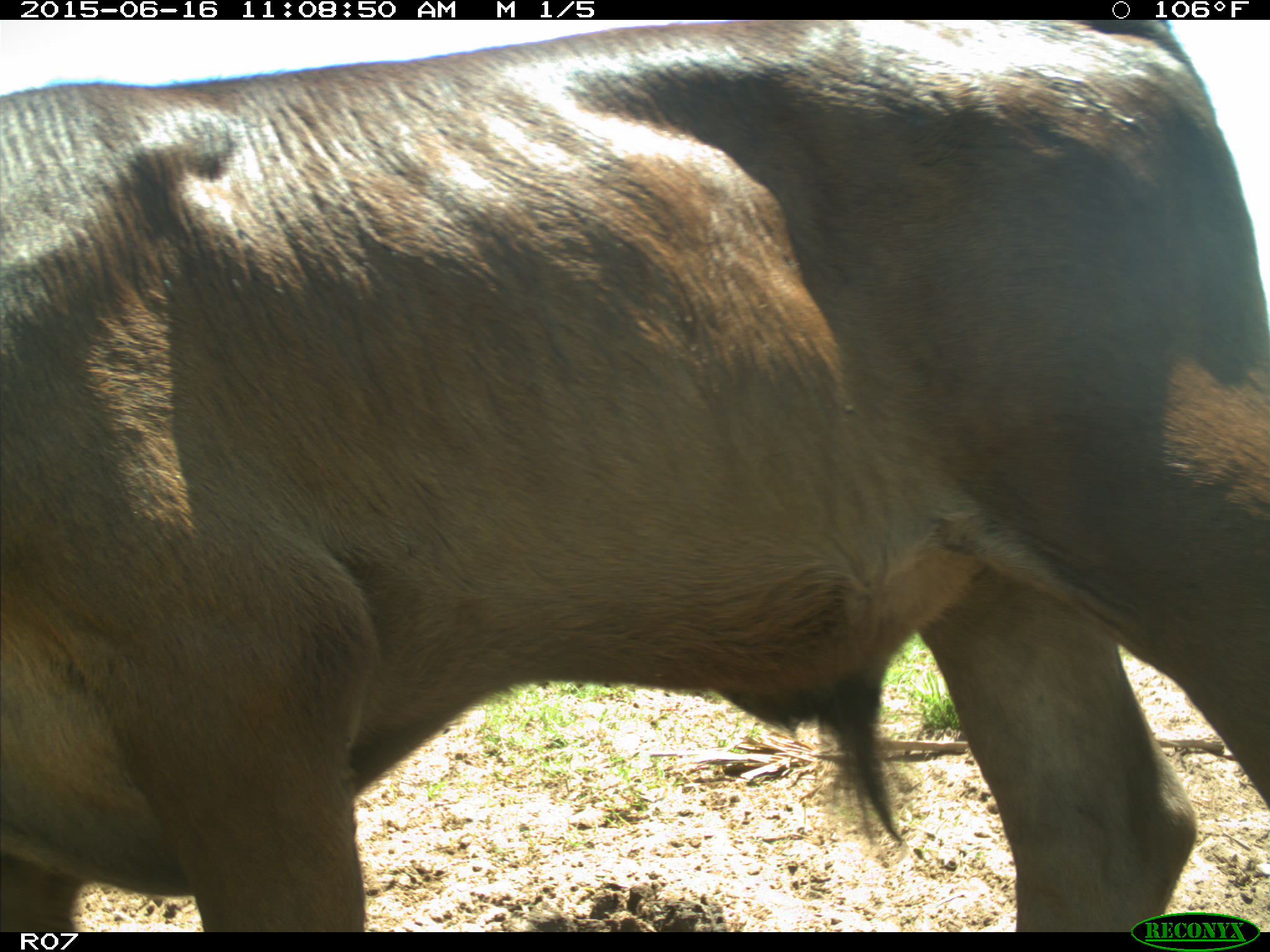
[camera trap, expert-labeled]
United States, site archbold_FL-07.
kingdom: Animalia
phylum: Chordata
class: Mammalia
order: Artiodactyla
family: Bovidae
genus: Bos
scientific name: Bos taurus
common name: domestic cow